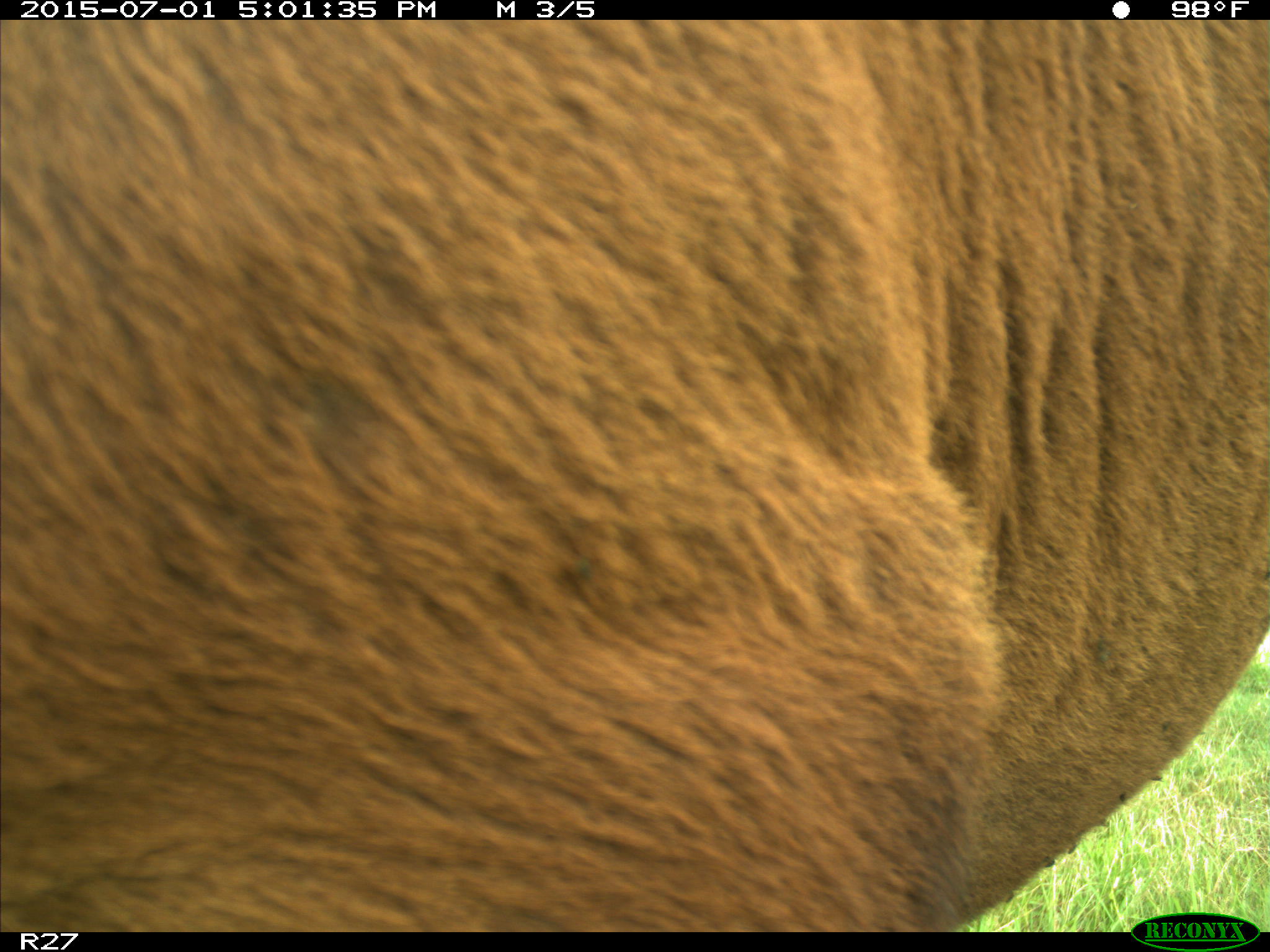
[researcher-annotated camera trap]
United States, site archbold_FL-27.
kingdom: Animalia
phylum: Chordata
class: Mammalia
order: Artiodactyla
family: Bovidae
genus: Bos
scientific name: Bos taurus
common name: domestic cow